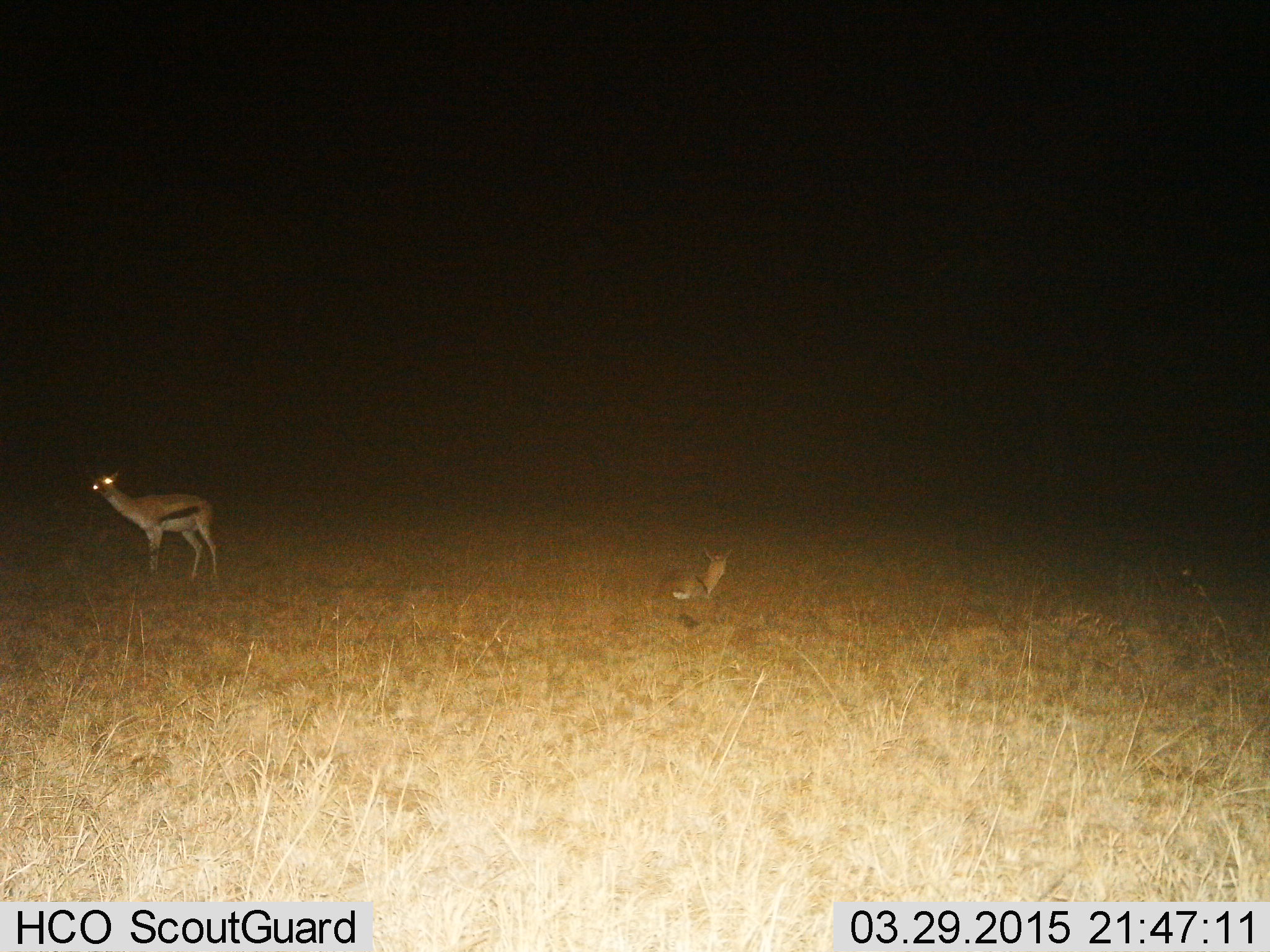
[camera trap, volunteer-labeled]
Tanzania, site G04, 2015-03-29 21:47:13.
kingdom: Animalia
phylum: Chordata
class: Mammalia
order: Artiodactyla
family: Bovidae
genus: Eudorcas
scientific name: Eudorcas thomsonii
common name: thomson's gazelle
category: gazellethomsons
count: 2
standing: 82%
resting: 55%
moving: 9%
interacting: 0%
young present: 27%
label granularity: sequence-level